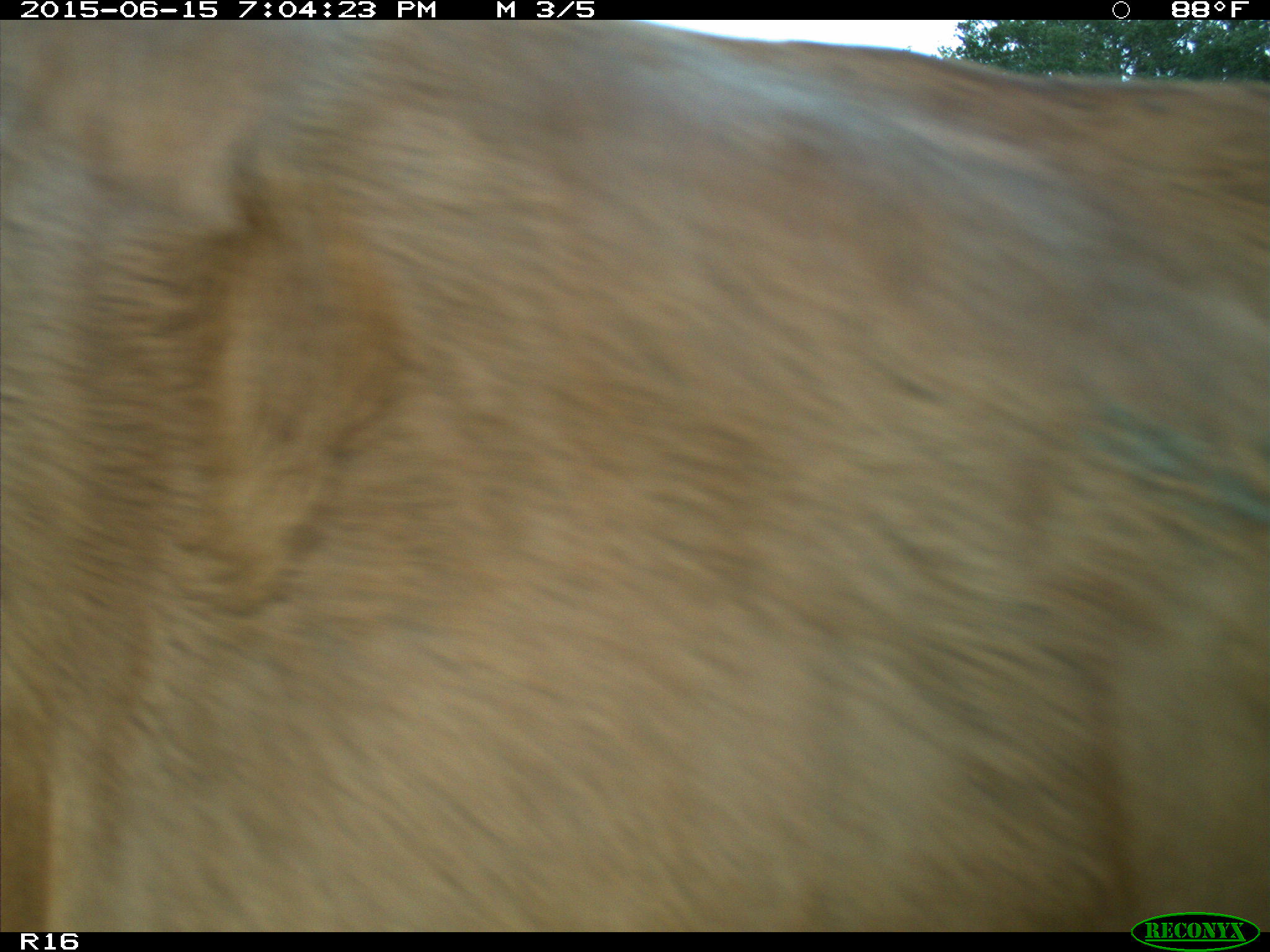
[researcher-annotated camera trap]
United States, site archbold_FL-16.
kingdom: Animalia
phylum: Chordata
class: Mammalia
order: Artiodactyla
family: Bovidae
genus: Bos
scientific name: Bos taurus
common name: domestic cow